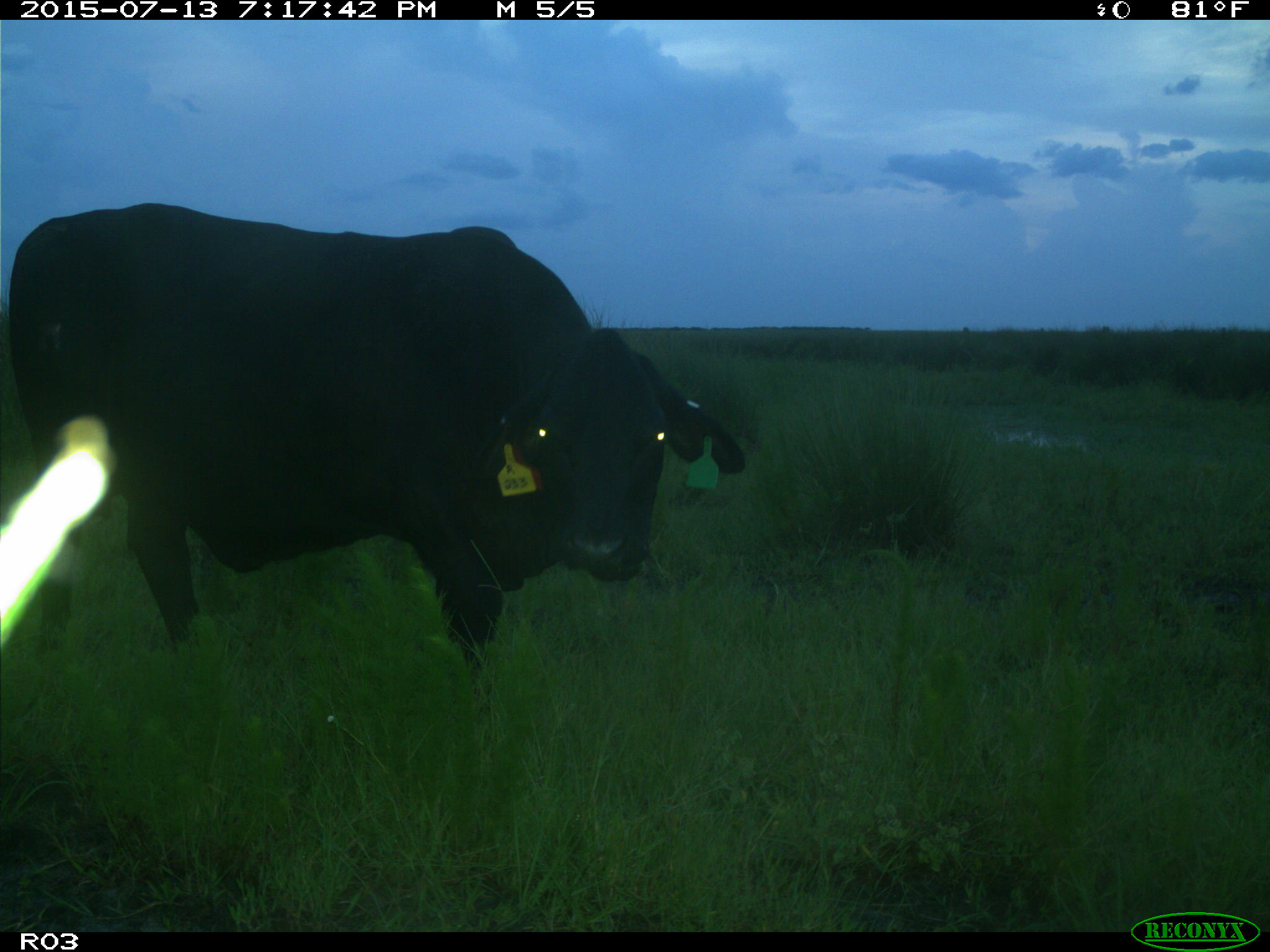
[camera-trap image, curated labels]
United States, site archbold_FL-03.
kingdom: Animalia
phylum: Chordata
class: Mammalia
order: Artiodactyla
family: Bovidae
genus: Bos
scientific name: Bos taurus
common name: domestic cow